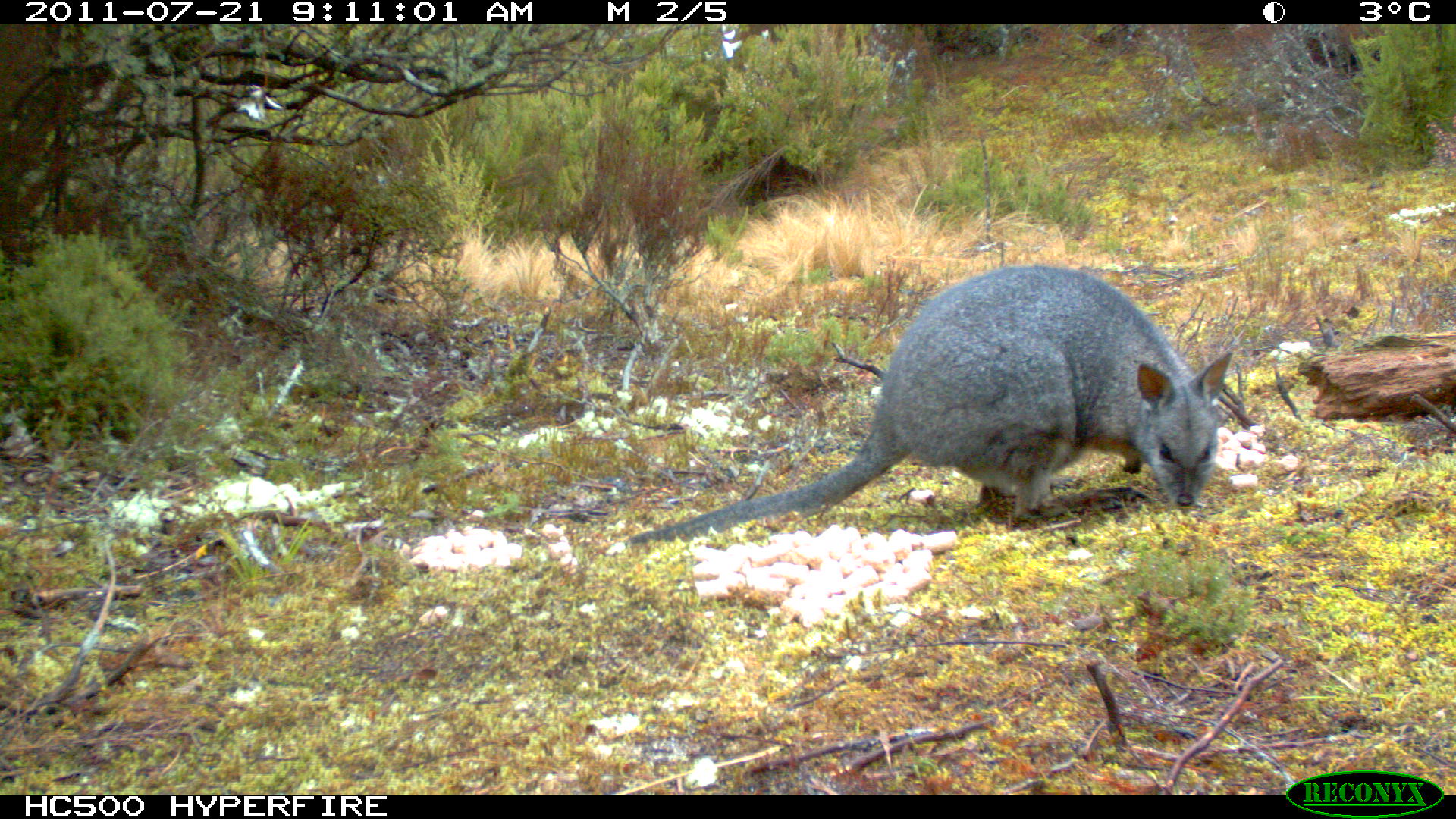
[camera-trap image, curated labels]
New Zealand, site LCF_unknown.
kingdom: Animalia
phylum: Chordata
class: Mammalia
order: Diprotodontia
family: Macropodidae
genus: Notamacropus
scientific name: Notamacropus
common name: wallaby